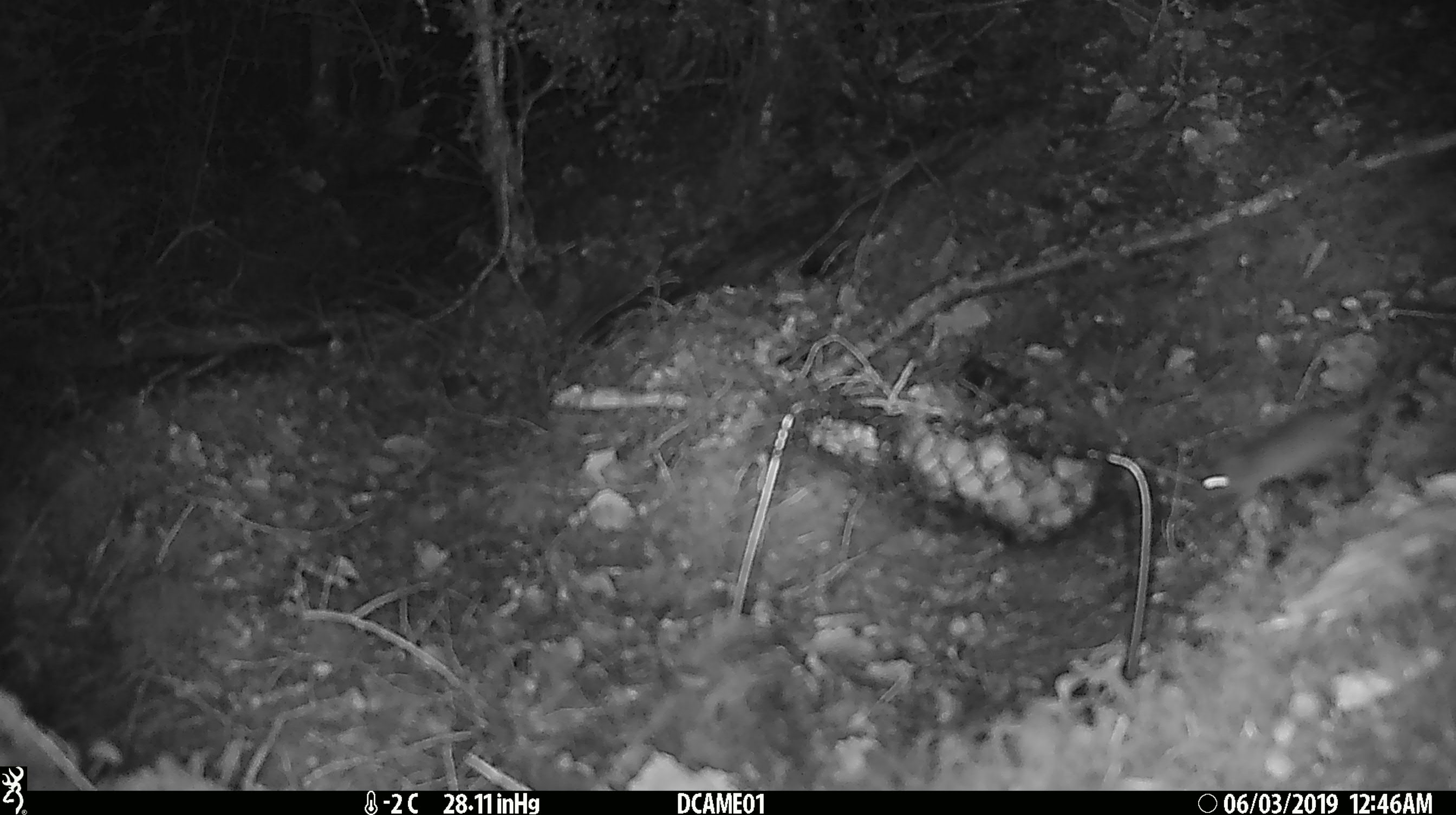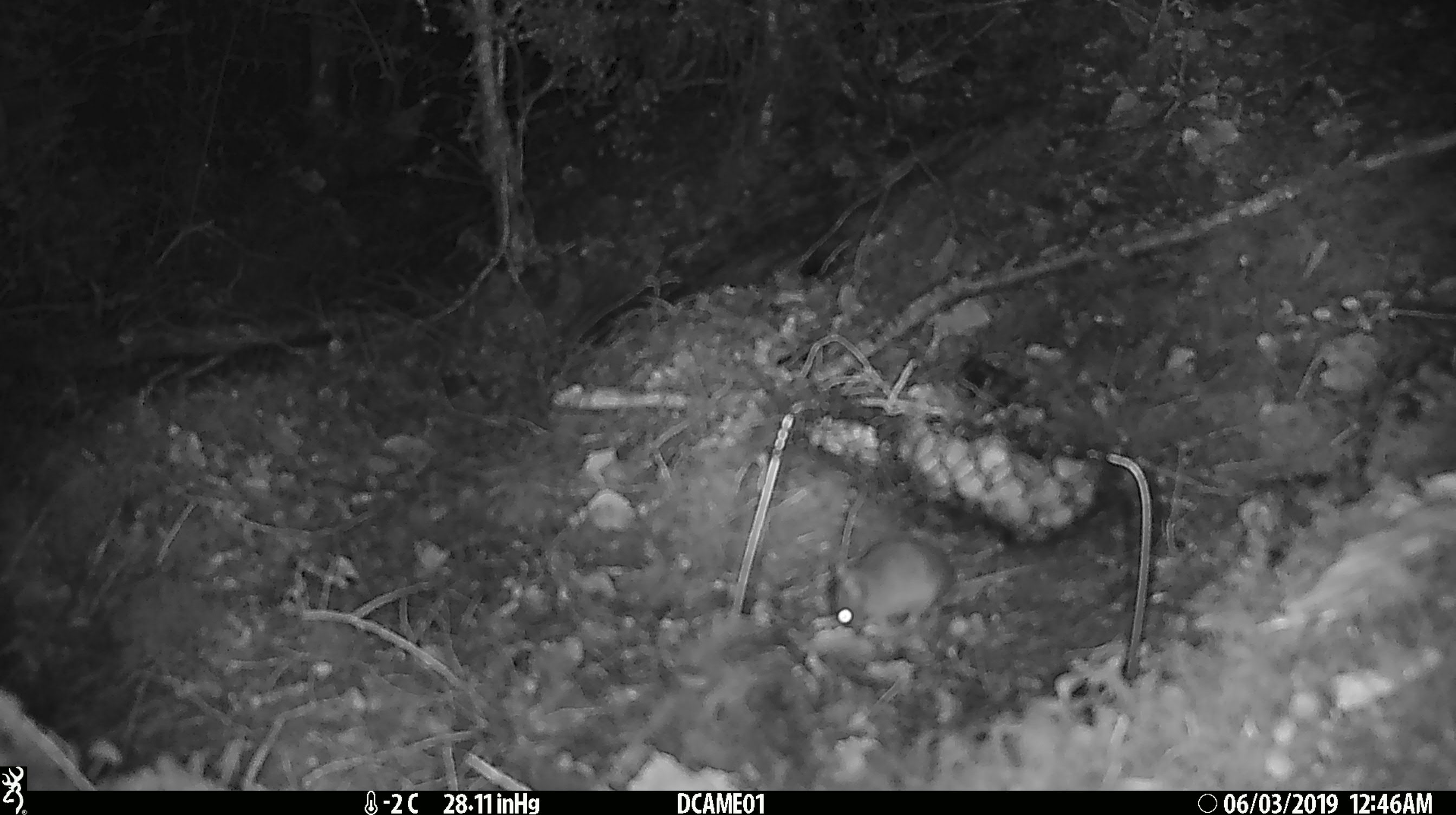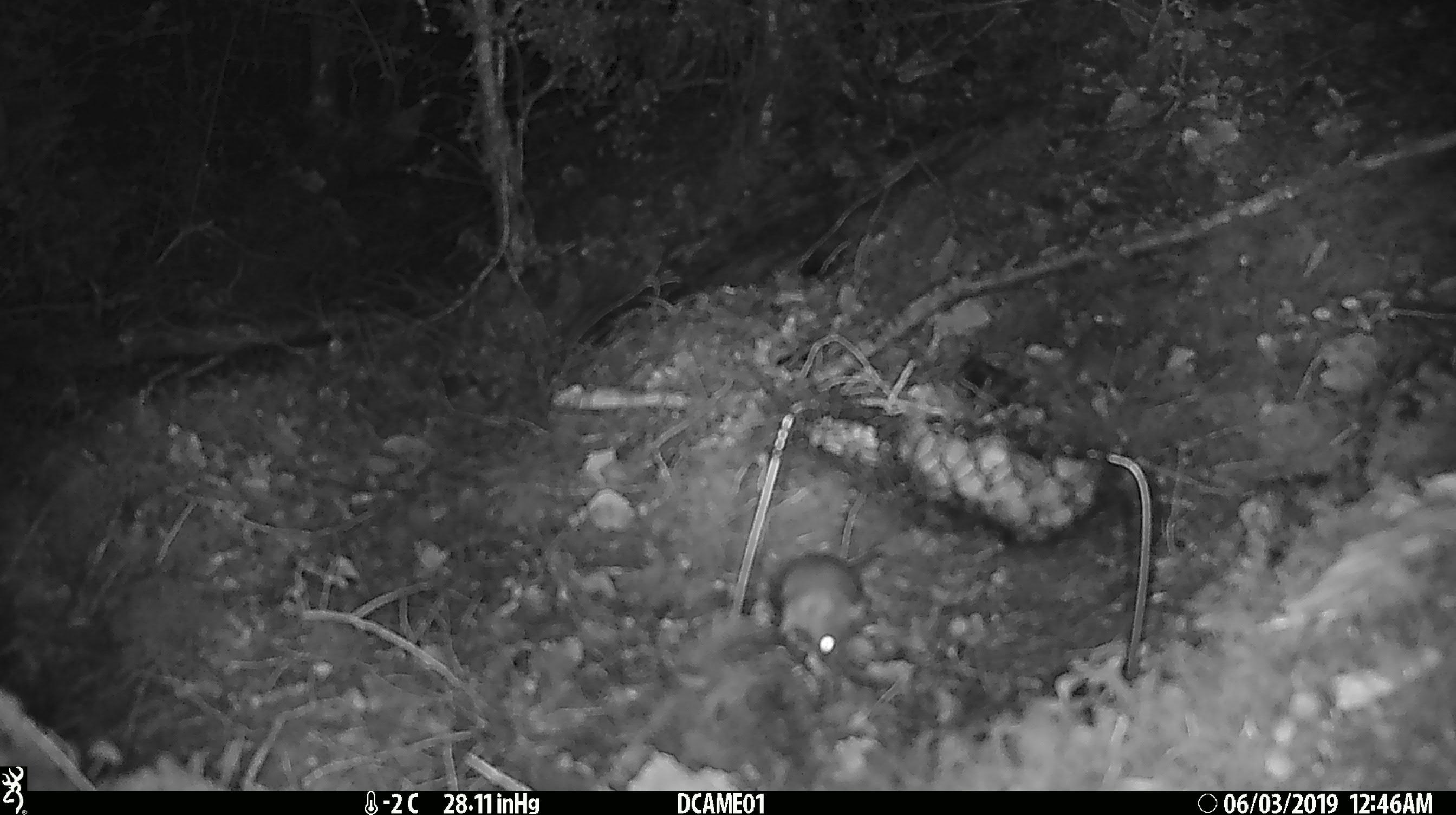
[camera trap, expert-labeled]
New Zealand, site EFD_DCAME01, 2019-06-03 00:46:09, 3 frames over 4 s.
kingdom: Animalia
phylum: Chordata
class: Mammalia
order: Rodentia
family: Muridae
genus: Mus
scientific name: Mus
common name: mouse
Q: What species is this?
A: Mouse (Mus).